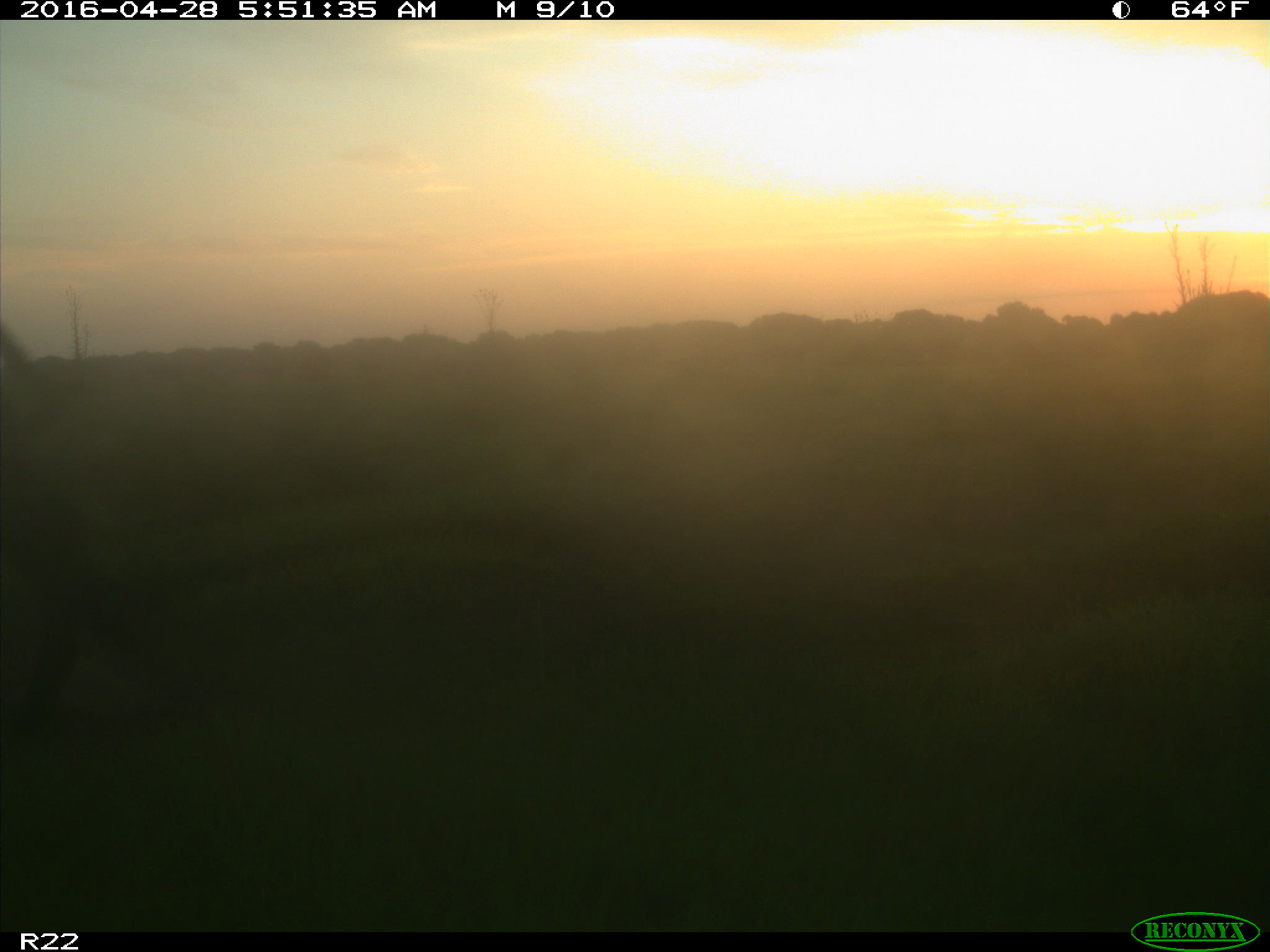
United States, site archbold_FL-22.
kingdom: Animalia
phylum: Chordata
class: Mammalia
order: Artiodactyla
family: Bovidae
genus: Bos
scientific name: Bos taurus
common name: domestic cow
Bos taurus (domestic cow).